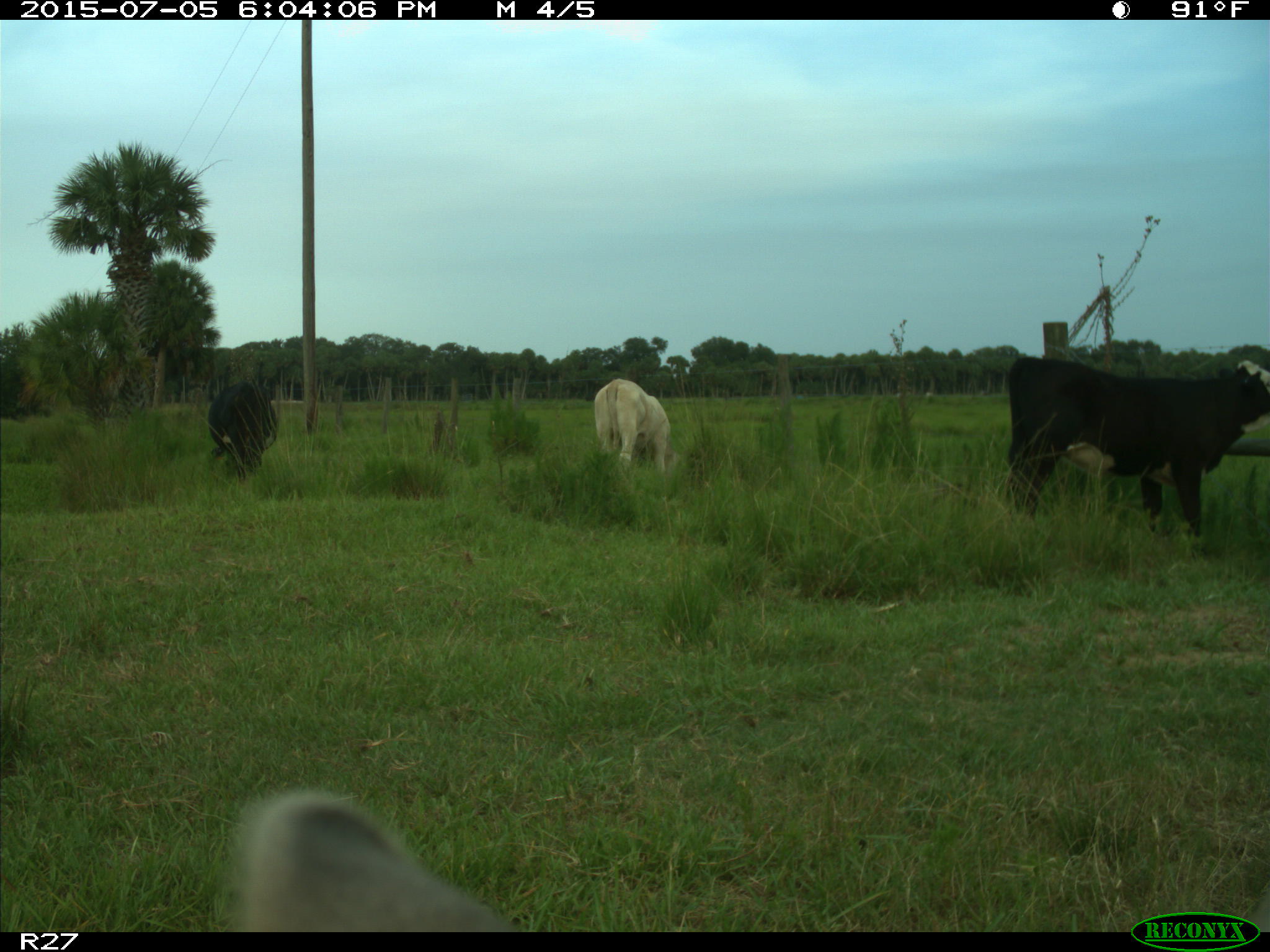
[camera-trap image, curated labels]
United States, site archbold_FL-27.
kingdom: Animalia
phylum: Chordata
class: Mammalia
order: Artiodactyla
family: Bovidae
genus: Bos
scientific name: Bos taurus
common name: domestic cow